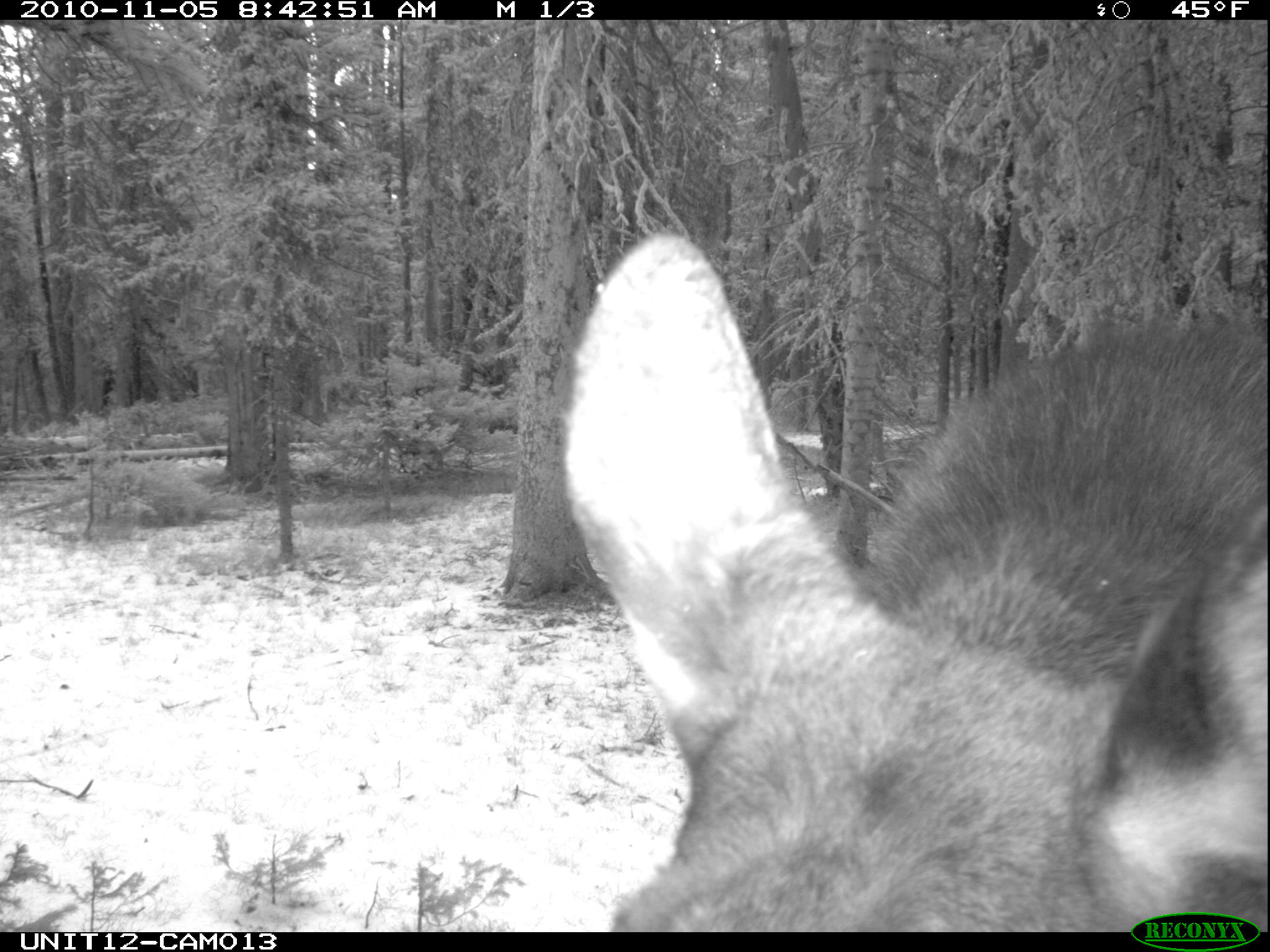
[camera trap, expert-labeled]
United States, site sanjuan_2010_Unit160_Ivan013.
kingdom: Animalia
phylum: Chordata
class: Mammalia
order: Artiodactyla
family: Cervidae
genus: Alces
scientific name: Alces alces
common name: moose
Alces alces (moose).